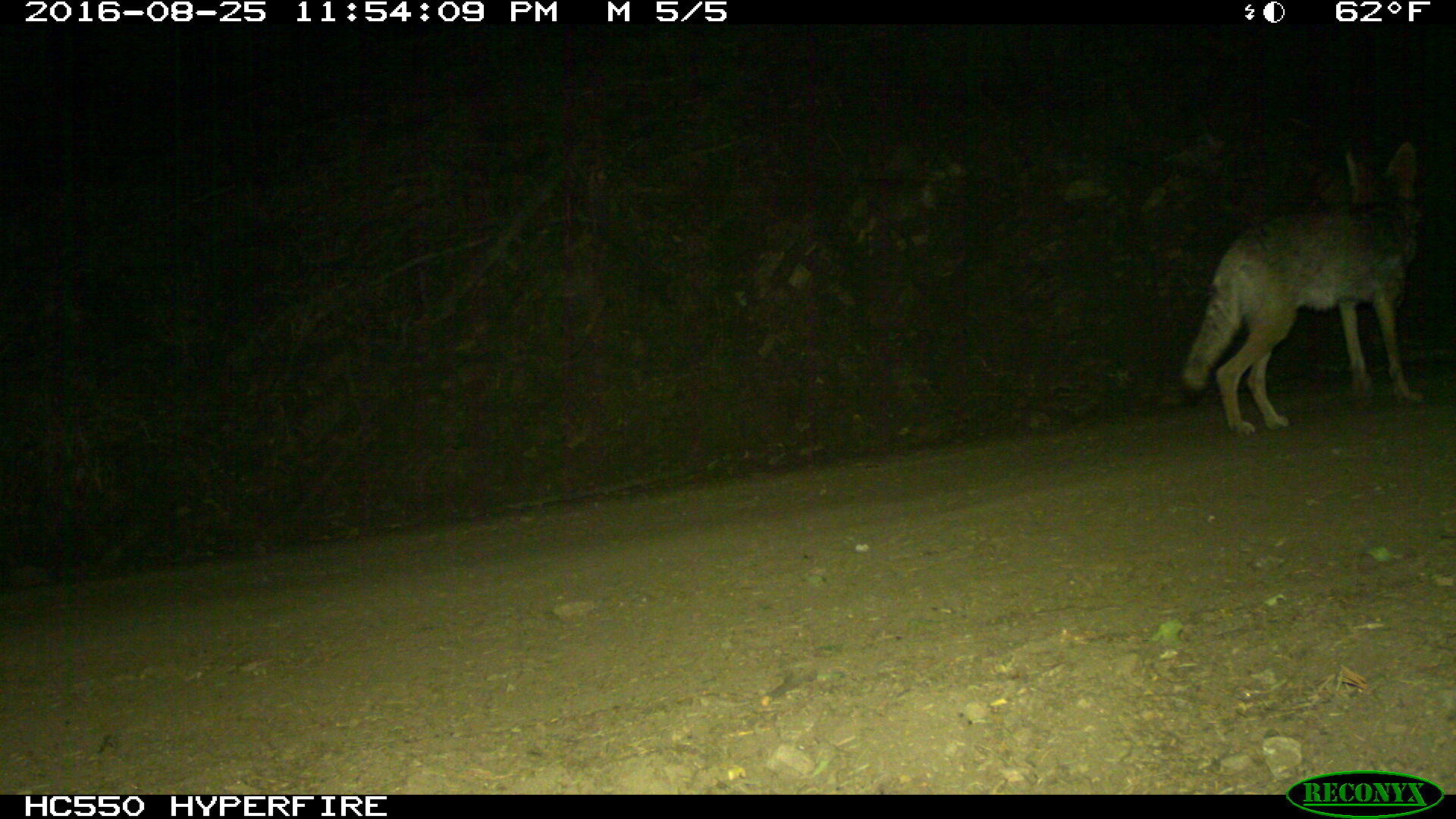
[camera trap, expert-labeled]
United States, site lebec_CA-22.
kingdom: Animalia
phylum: Chordata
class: Mammalia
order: Carnivora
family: Canidae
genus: Canis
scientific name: Canis latrans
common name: coyote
Canis latrans (coyote).